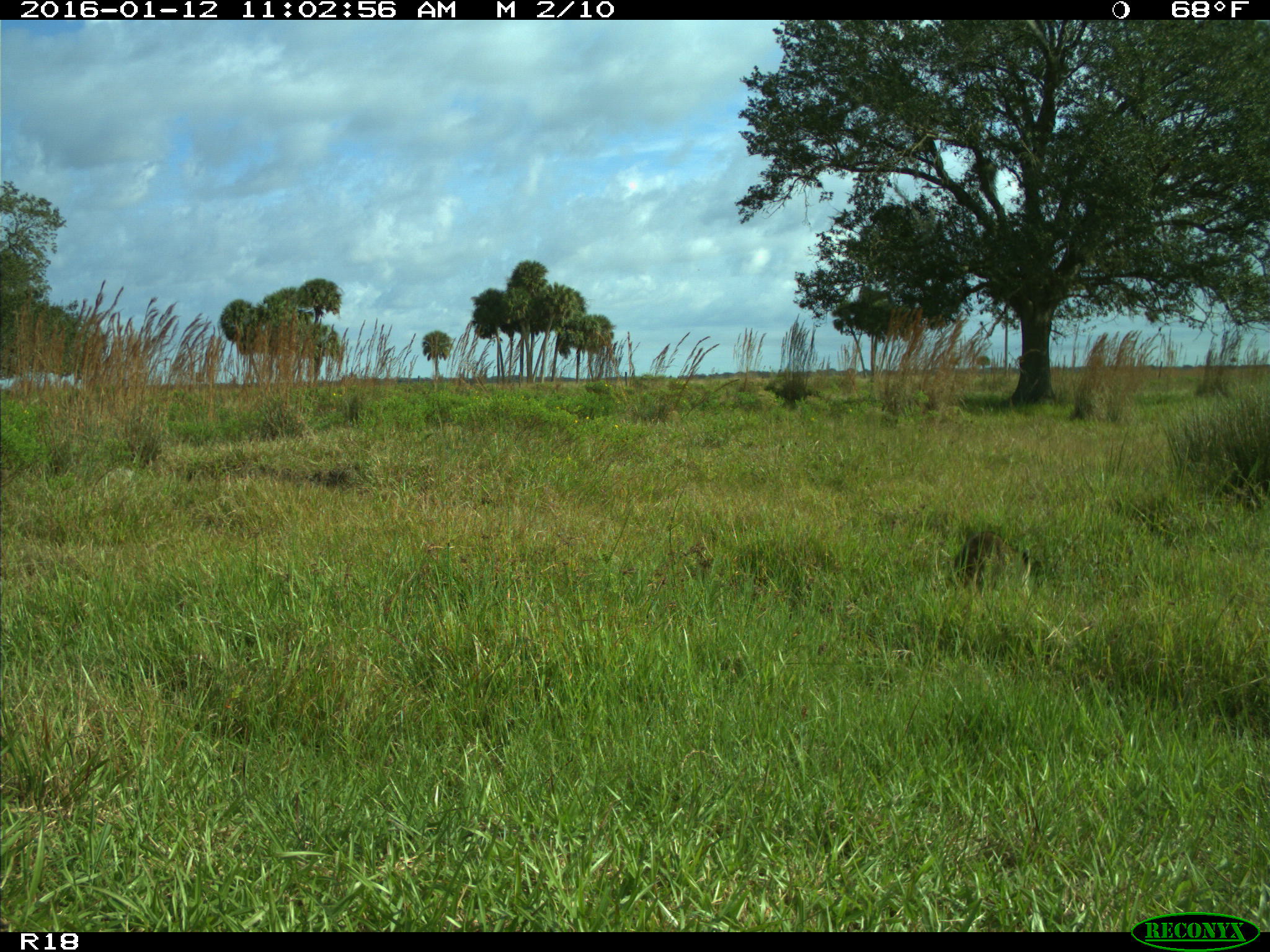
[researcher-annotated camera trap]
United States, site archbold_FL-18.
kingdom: Animalia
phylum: Chordata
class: Mammalia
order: Carnivora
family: Procyonidae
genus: Procyon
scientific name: Procyon lotor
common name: common raccoon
Procyon lotor (common raccoon).